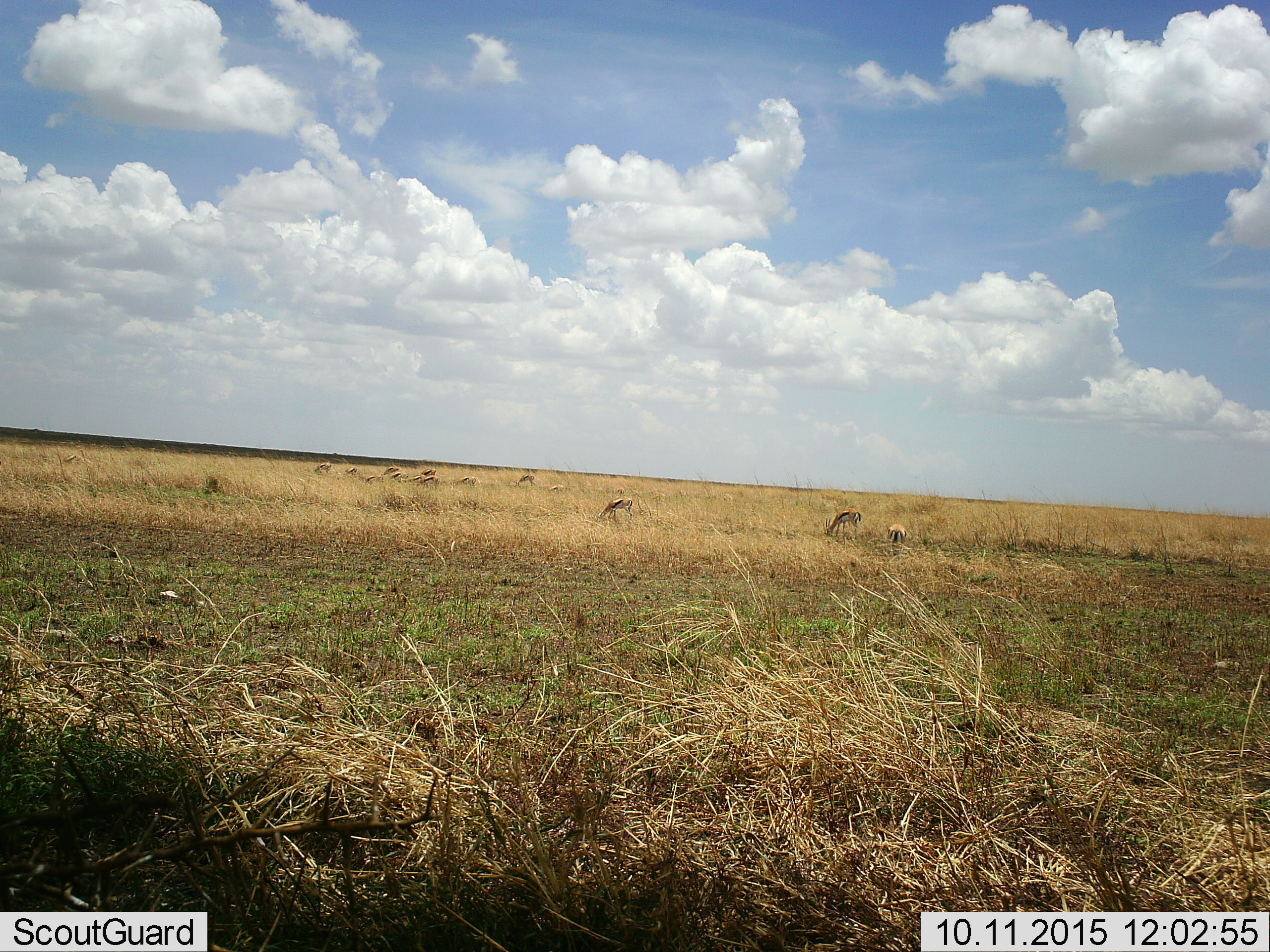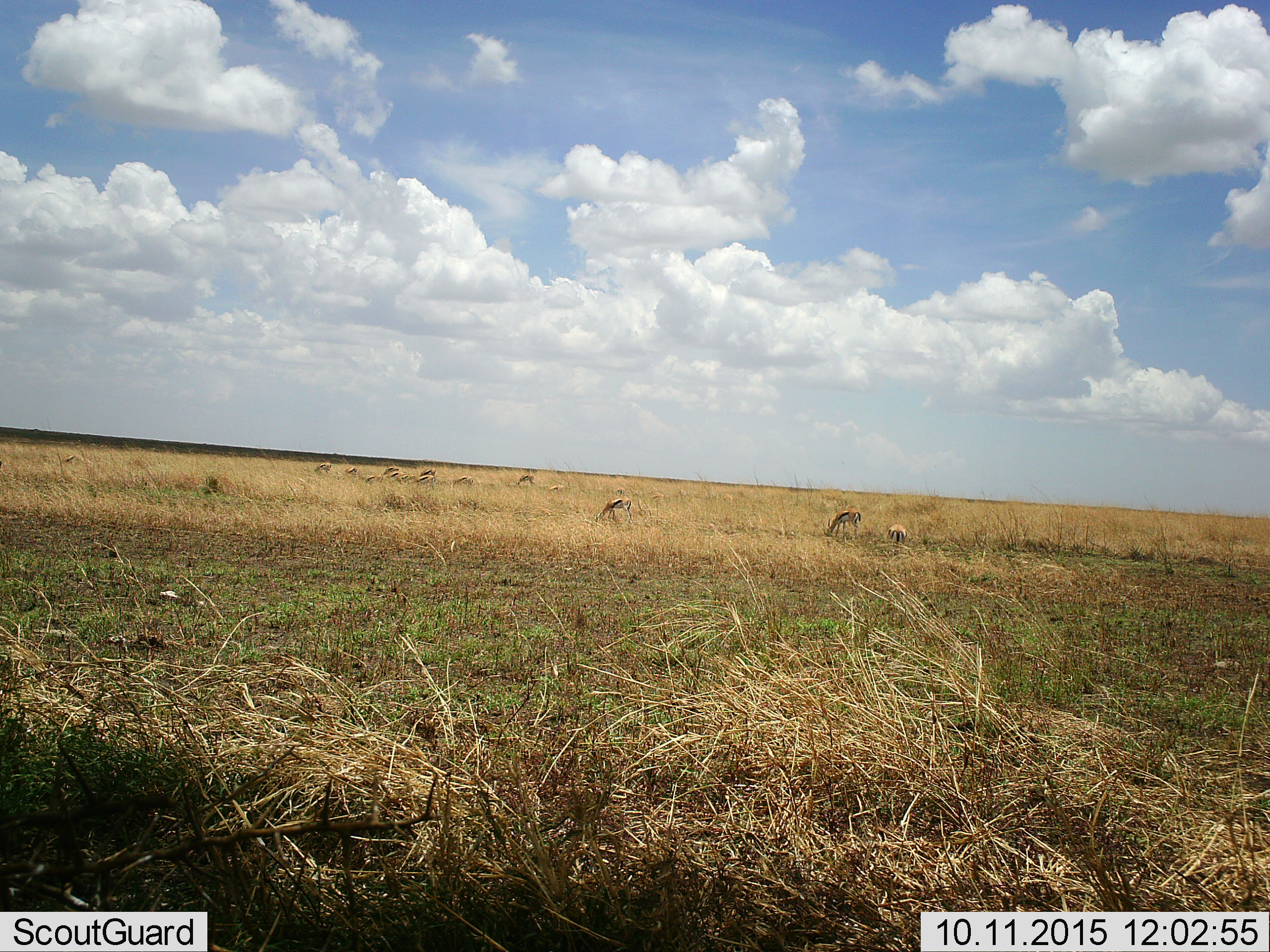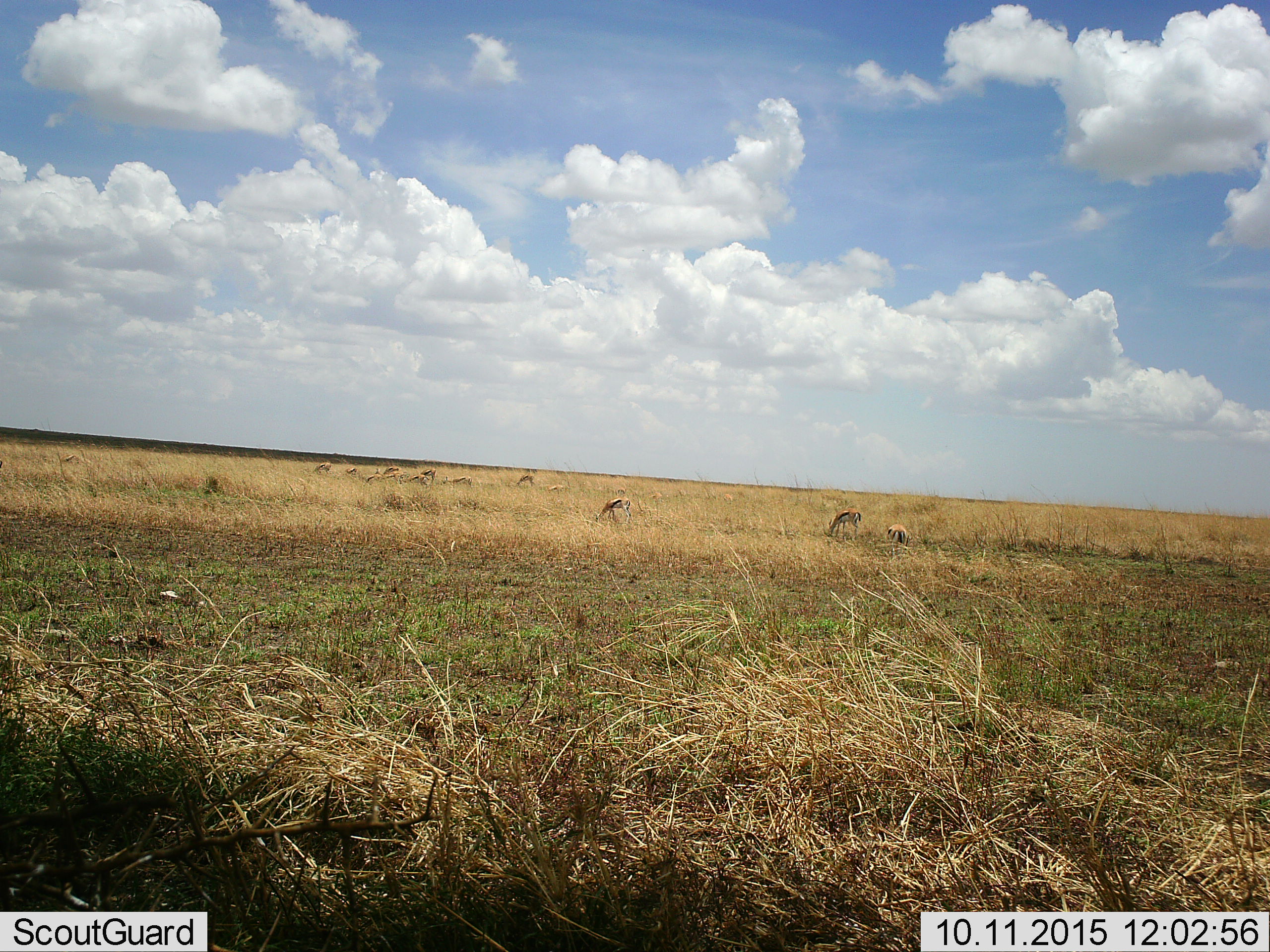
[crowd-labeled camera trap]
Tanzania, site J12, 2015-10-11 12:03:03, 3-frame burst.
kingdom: Animalia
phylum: Chordata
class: Mammalia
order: Artiodactyla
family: Bovidae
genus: Eudorcas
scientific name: Eudorcas thomsonii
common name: thomson's gazelle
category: gazellethomsons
Gazellethomsons (thomson's gazelle) (Eudorcas thomsonii), count 11-50. Behavior (volunteer vote fractions): standing 75%, resting 12%, moving 25%, interacting 12%. Young present (vote fraction): 0%. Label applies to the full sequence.